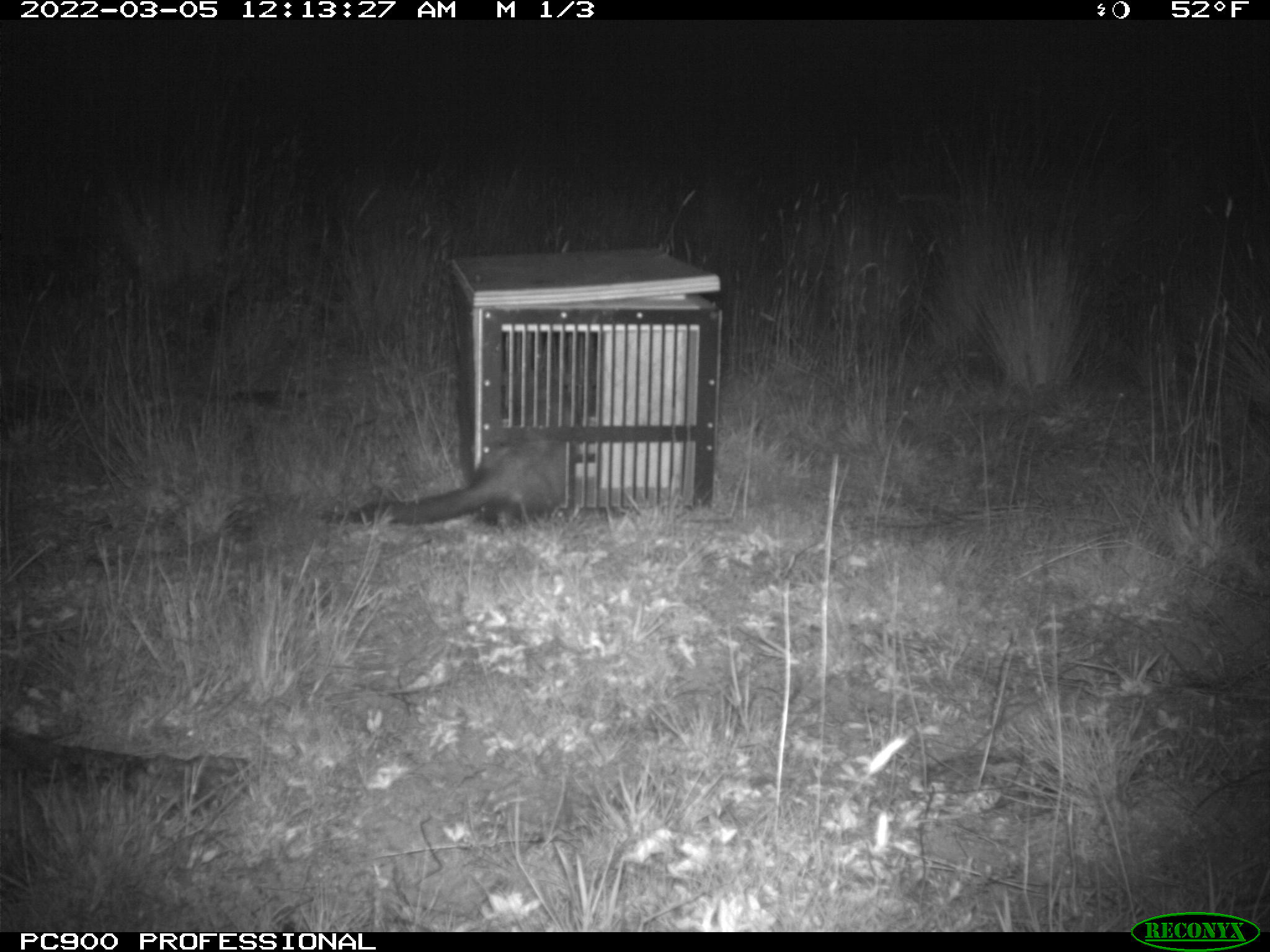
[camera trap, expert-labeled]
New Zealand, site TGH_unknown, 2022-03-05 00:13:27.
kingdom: Animalia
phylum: Chordata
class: Mammalia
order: Carnivora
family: Mustelidae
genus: Mustela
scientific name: Mustela furo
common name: ferret